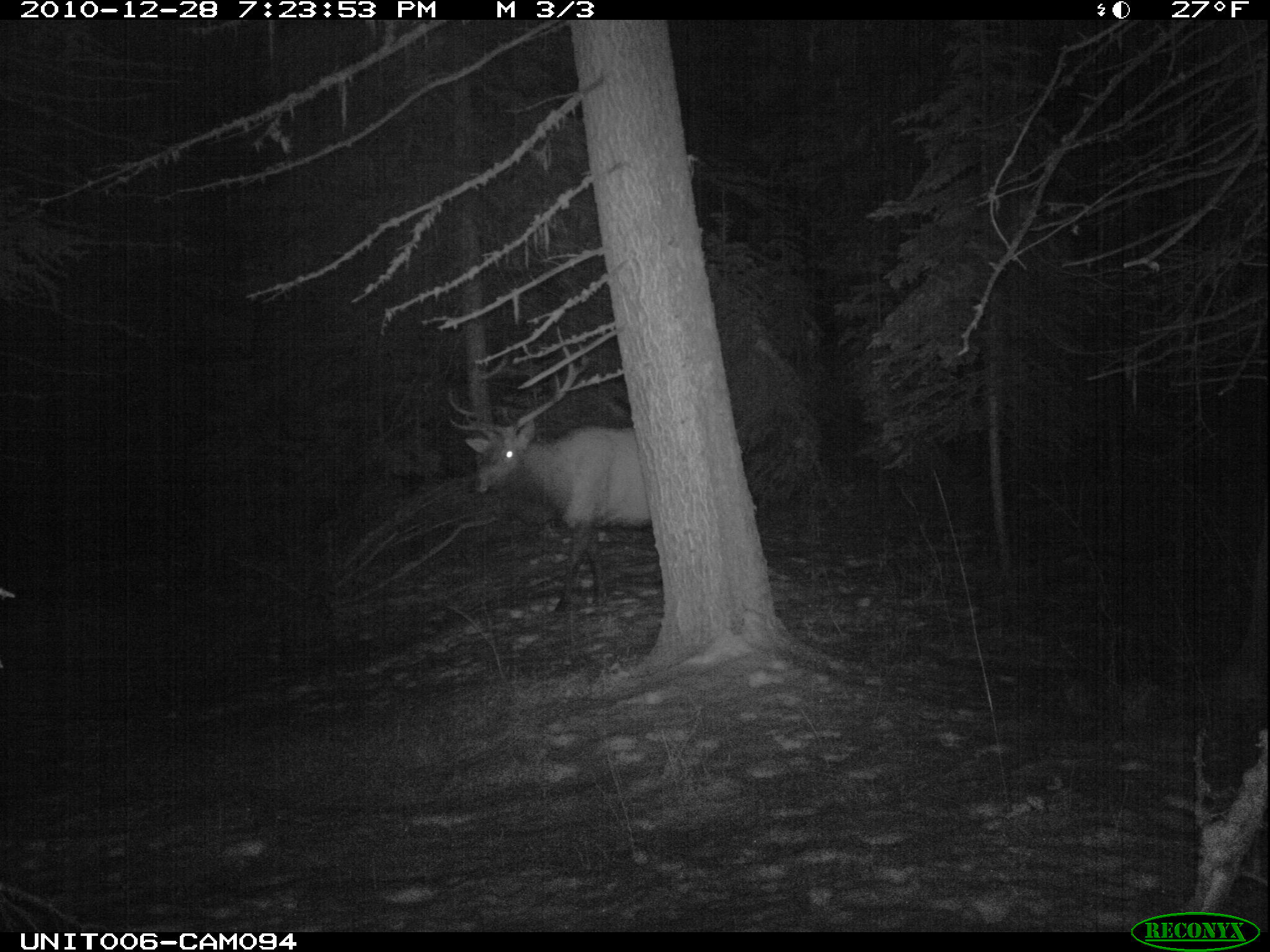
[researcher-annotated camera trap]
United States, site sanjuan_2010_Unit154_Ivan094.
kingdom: Animalia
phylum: Chordata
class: Mammalia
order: Artiodactyla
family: Cervidae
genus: Cervus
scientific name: Cervus elaphus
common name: red deer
Cervus elaphus (red deer).